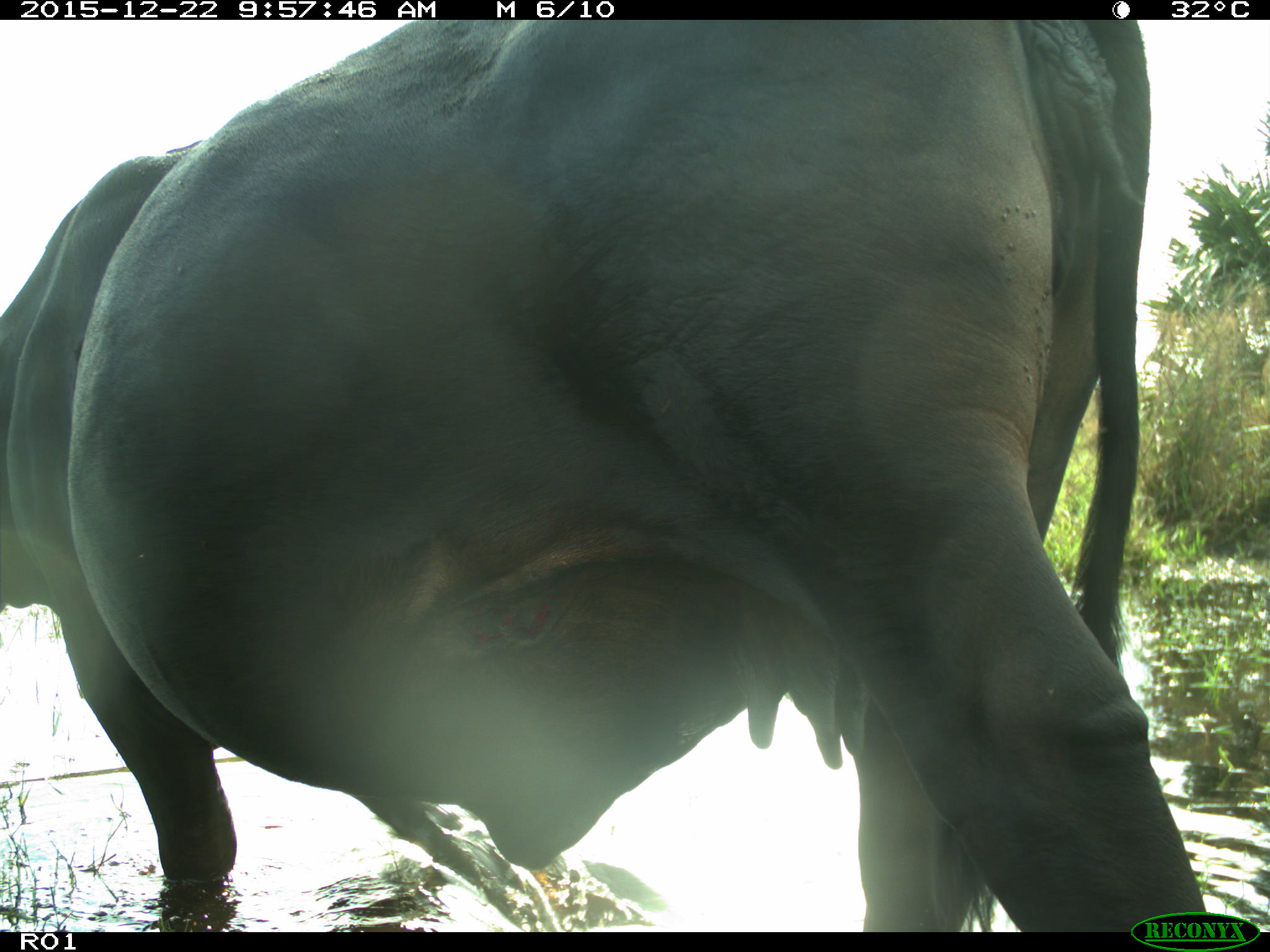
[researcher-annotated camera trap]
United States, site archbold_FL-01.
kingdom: Animalia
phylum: Chordata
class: Mammalia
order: Artiodactyla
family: Bovidae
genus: Bos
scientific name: Bos taurus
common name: domestic cow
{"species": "Bos taurus (domestic cow)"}